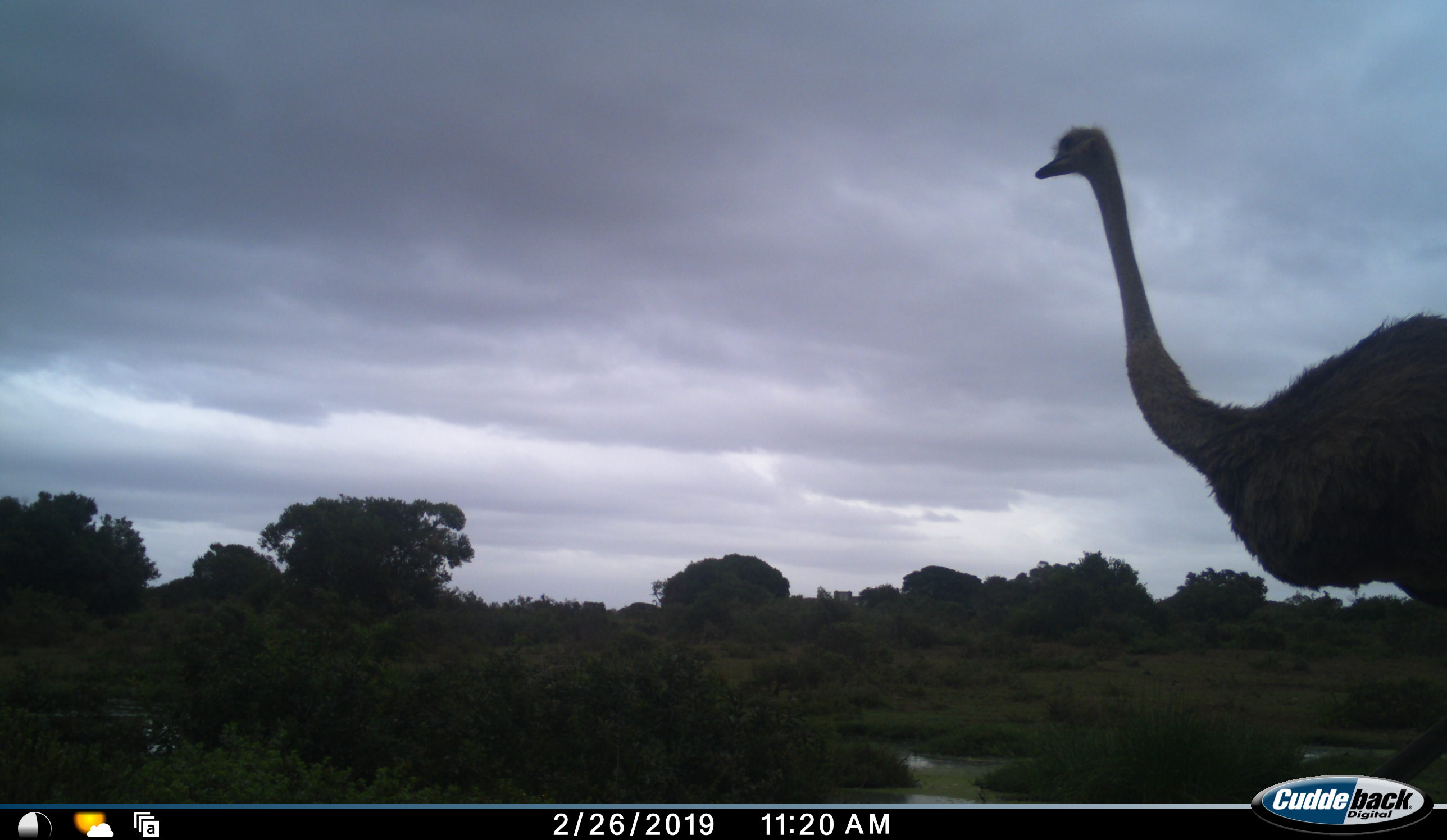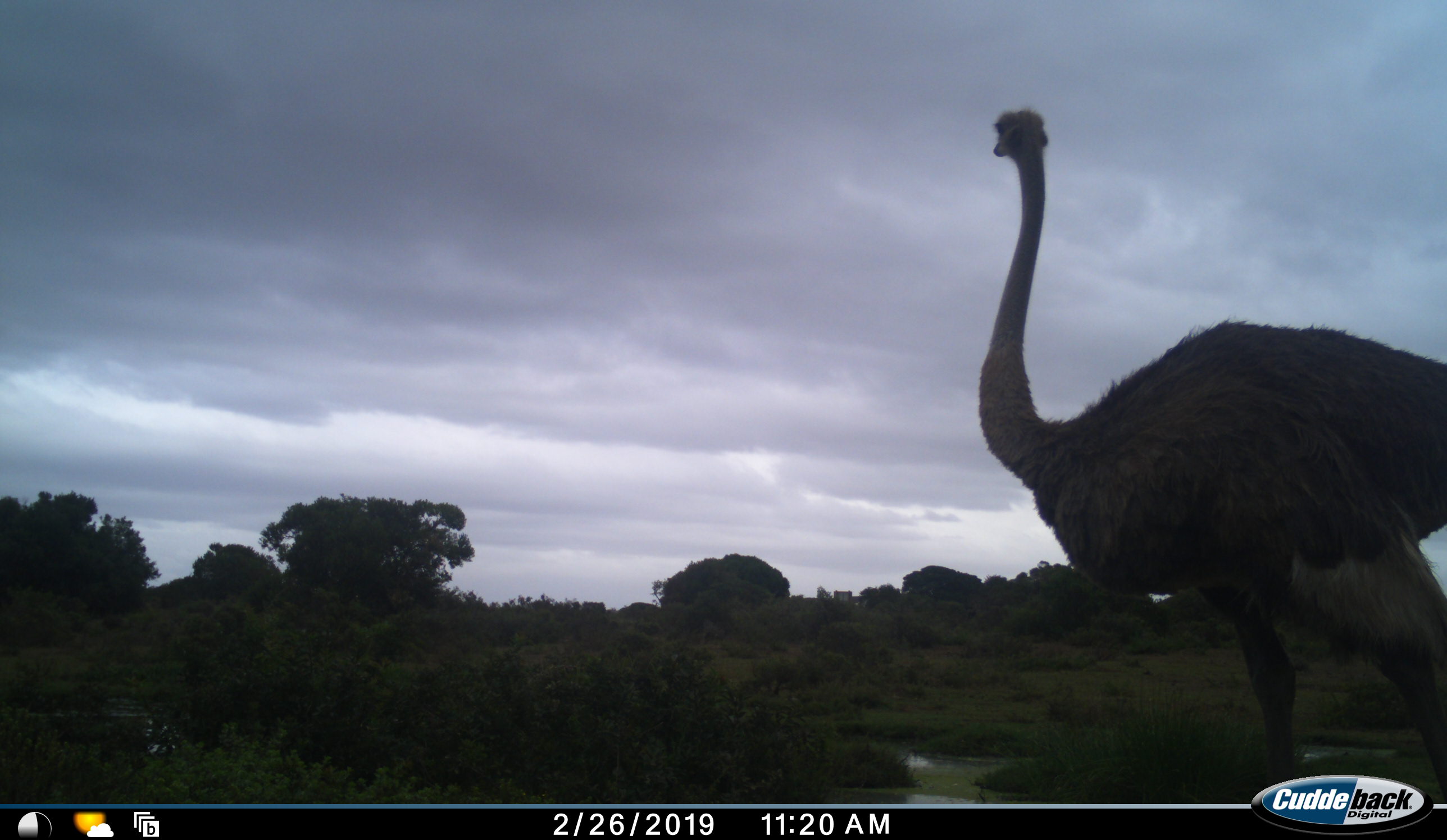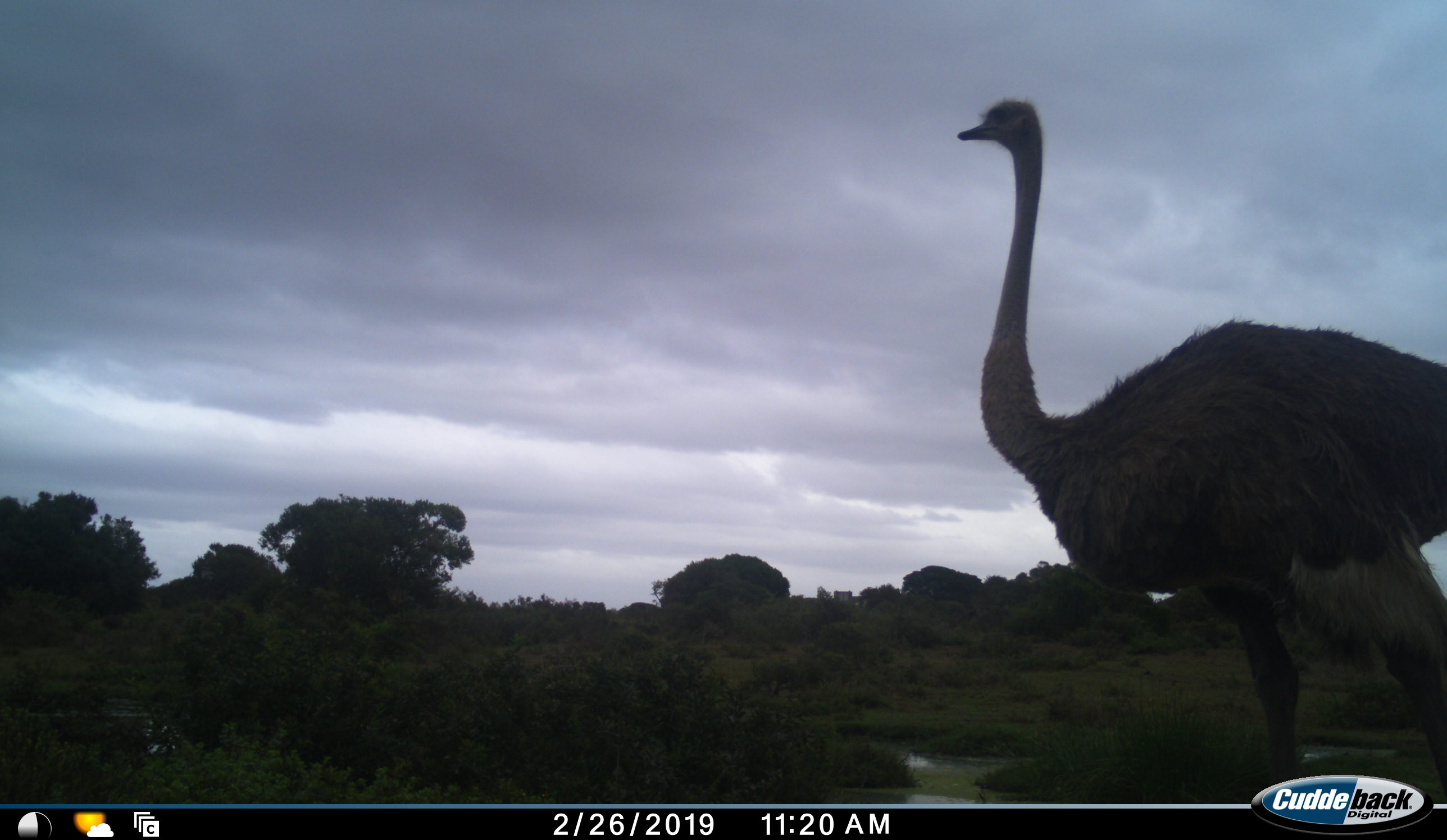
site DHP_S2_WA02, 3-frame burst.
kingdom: Animalia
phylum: Chordata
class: Aves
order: Struthioniformes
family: Struthionidae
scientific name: Struthionidae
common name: ostrich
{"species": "ostrich (Struthionidae)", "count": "1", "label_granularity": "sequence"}